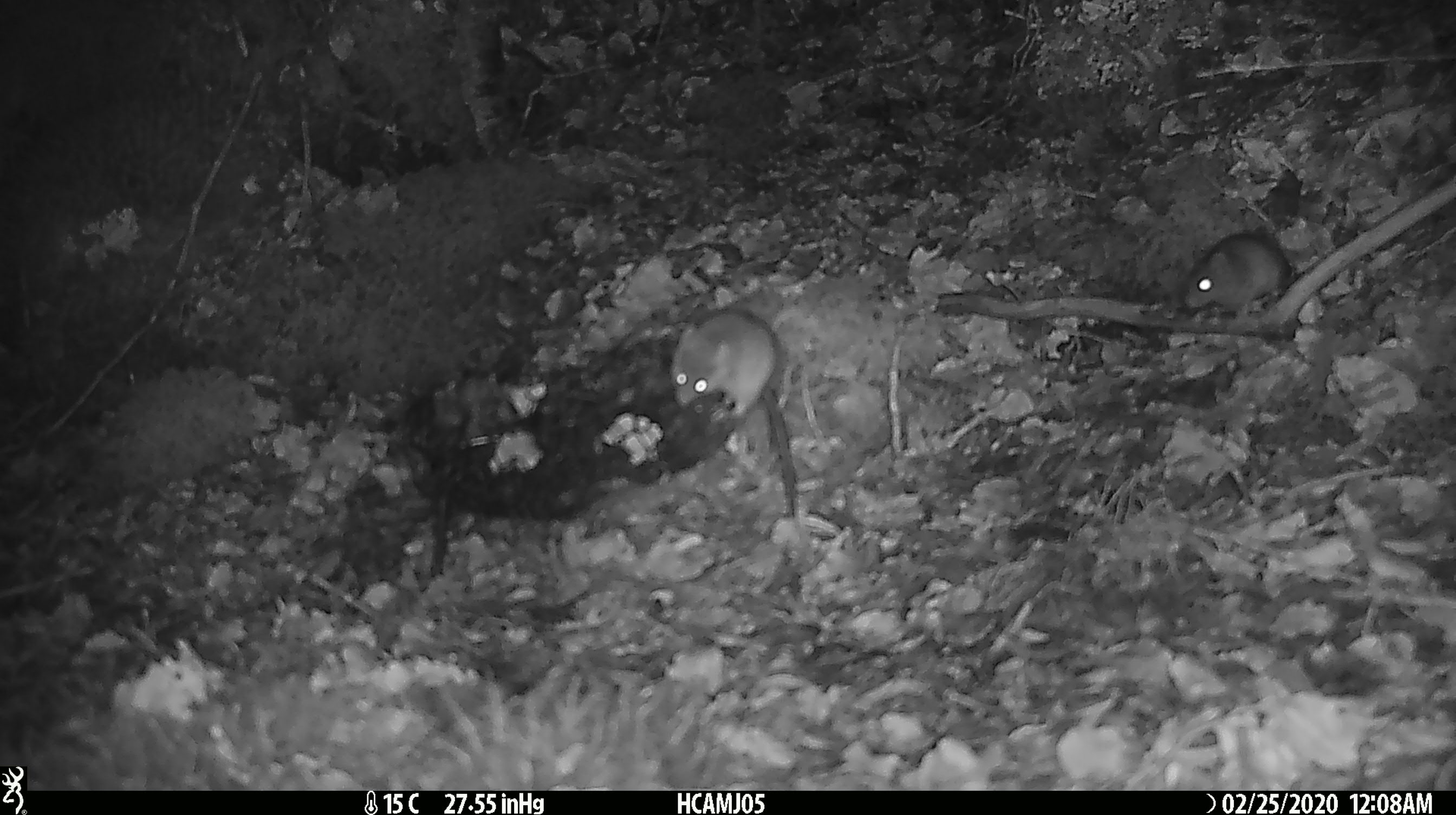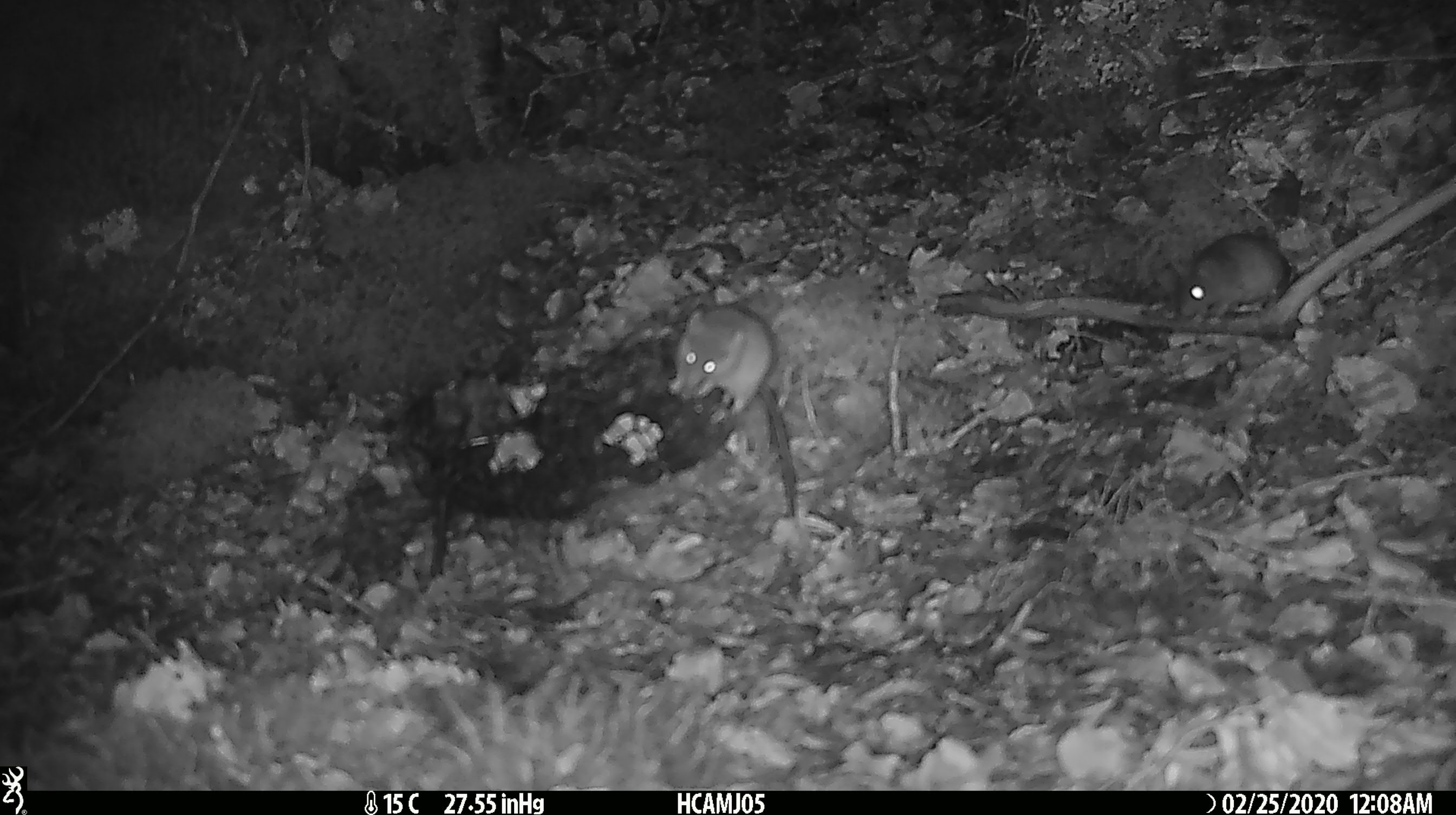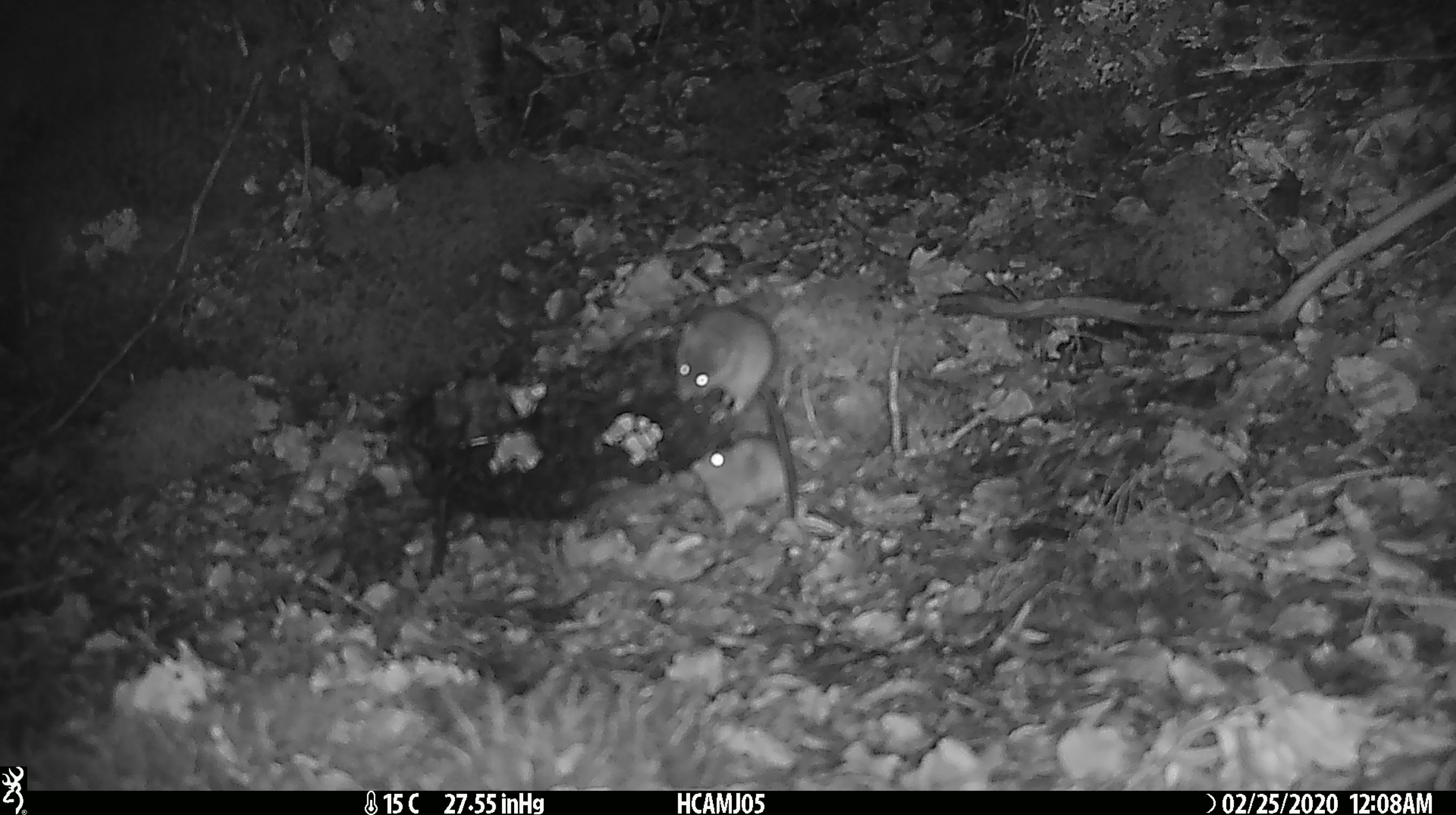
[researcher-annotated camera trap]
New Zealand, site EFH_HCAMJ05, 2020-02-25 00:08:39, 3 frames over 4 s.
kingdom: Animalia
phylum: Chordata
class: Mammalia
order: Rodentia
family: Muridae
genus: Mus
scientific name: Mus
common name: mouse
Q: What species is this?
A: Mouse (Mus).